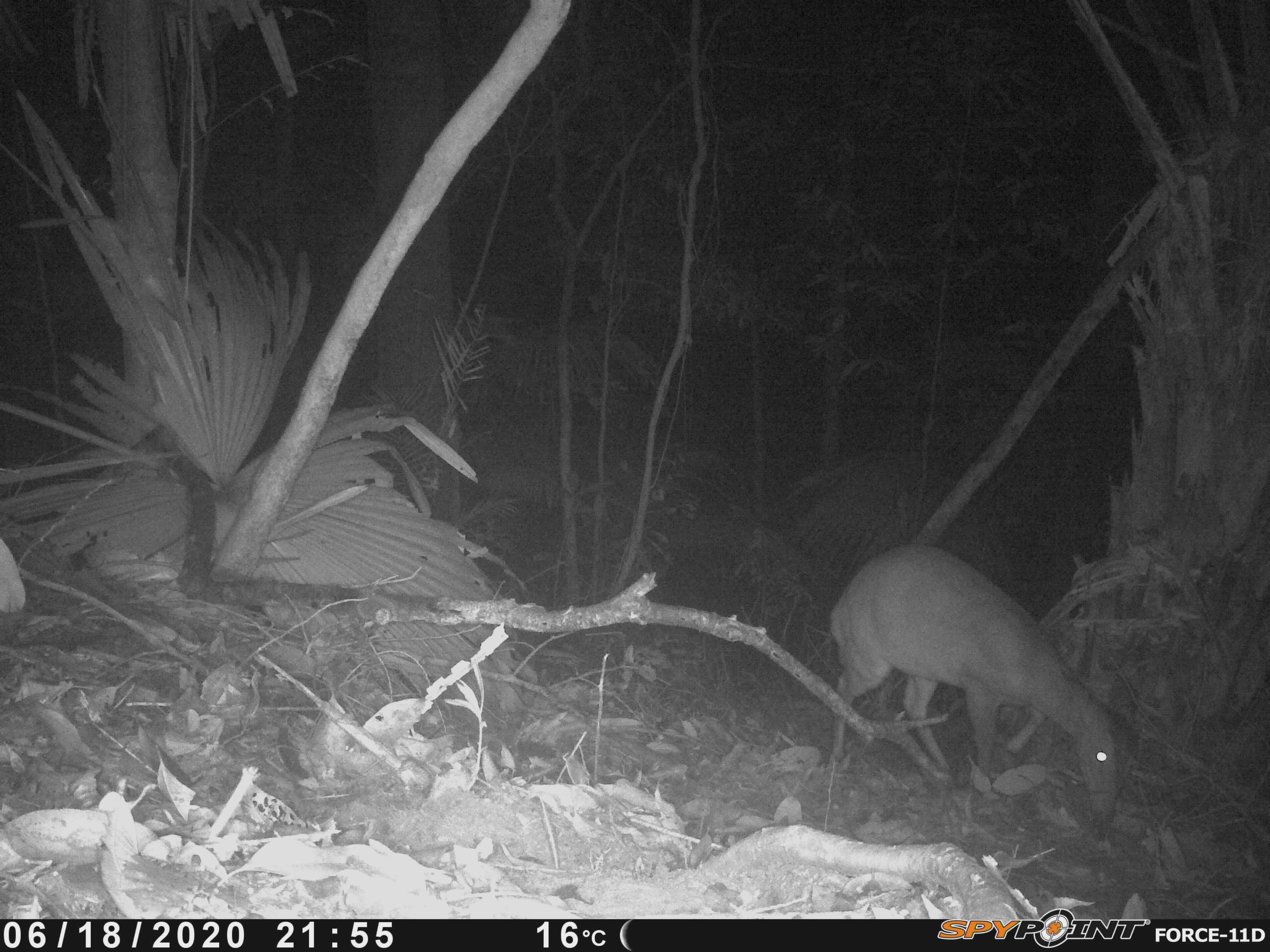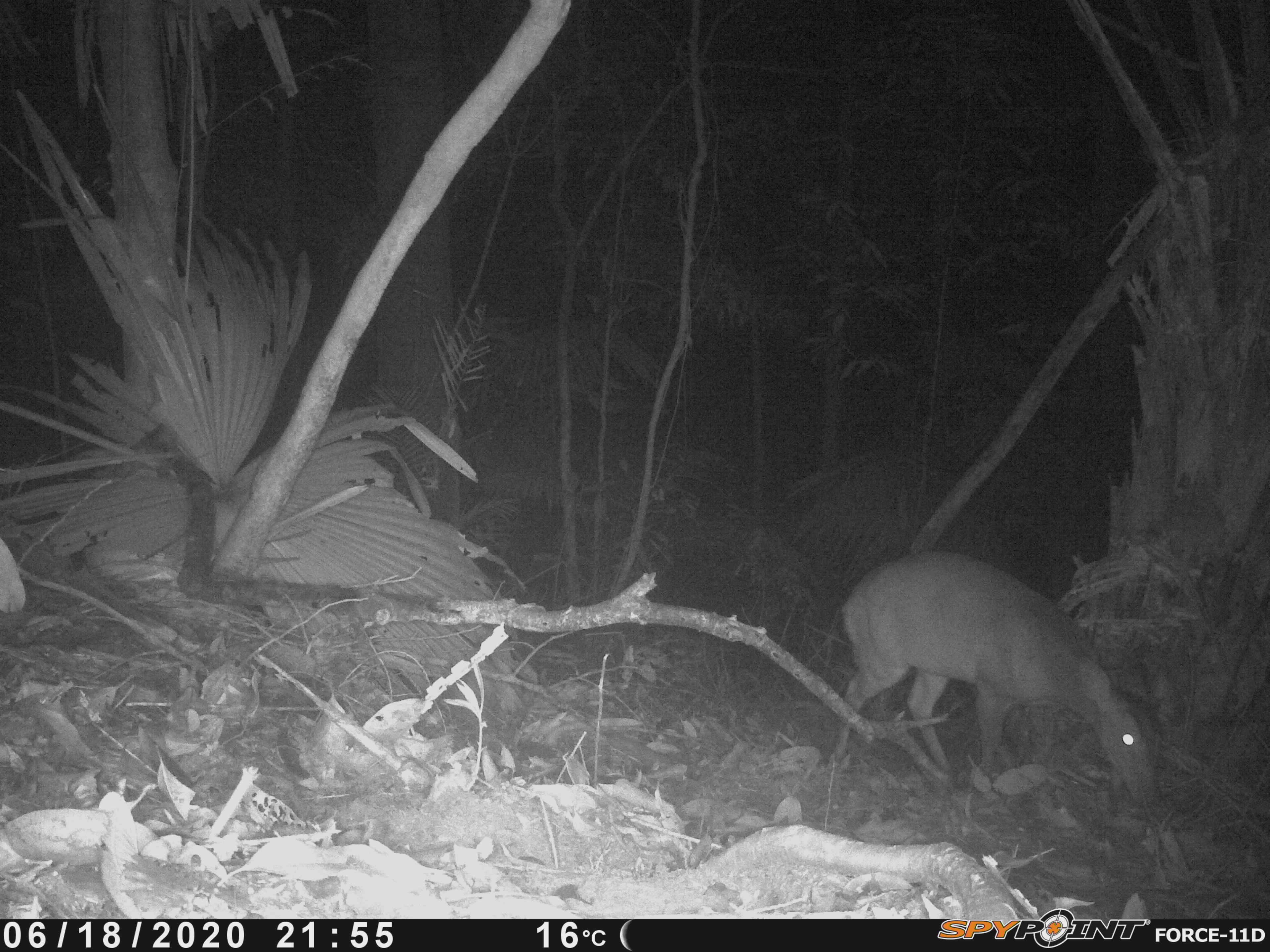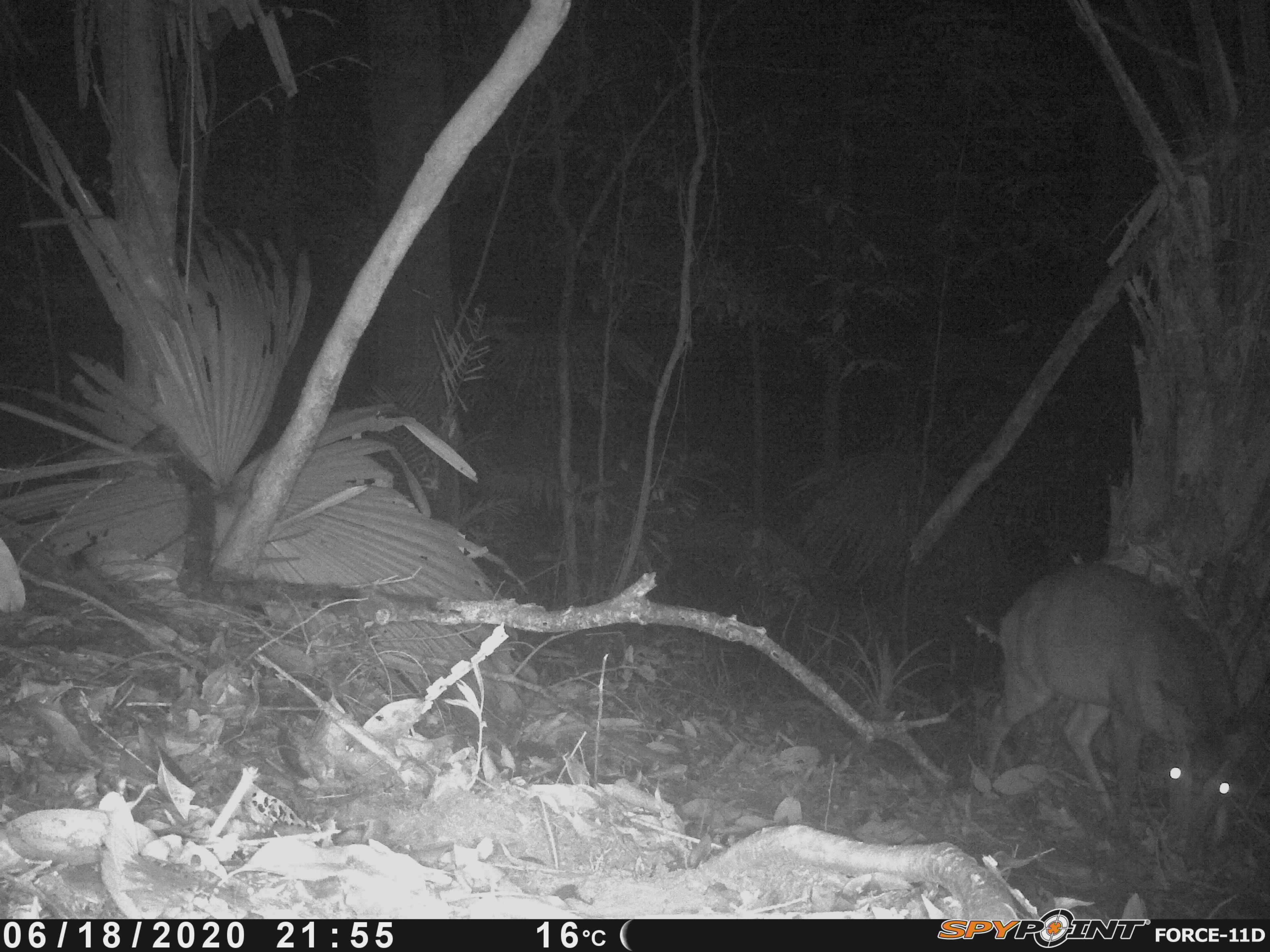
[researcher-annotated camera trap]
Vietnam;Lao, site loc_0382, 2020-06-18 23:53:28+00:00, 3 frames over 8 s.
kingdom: Animalia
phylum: Chordata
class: Mammalia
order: Artiodactyla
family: Cervidae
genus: Muntiacus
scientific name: Muntiacus vuquangensis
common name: large-antlered muntjac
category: large antlered muntjac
Large antlered muntjac (large-antlered muntjac) (Muntiacus vuquangensis). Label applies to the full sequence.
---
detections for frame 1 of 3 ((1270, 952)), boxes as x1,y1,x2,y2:
large antlered muntjac: 827,537,1126,825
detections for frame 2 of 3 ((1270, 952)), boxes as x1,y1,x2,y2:
large antlered muntjac: 829,547,1162,810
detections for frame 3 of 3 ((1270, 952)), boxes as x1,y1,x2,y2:
large antlered muntjac: 980,560,1265,859